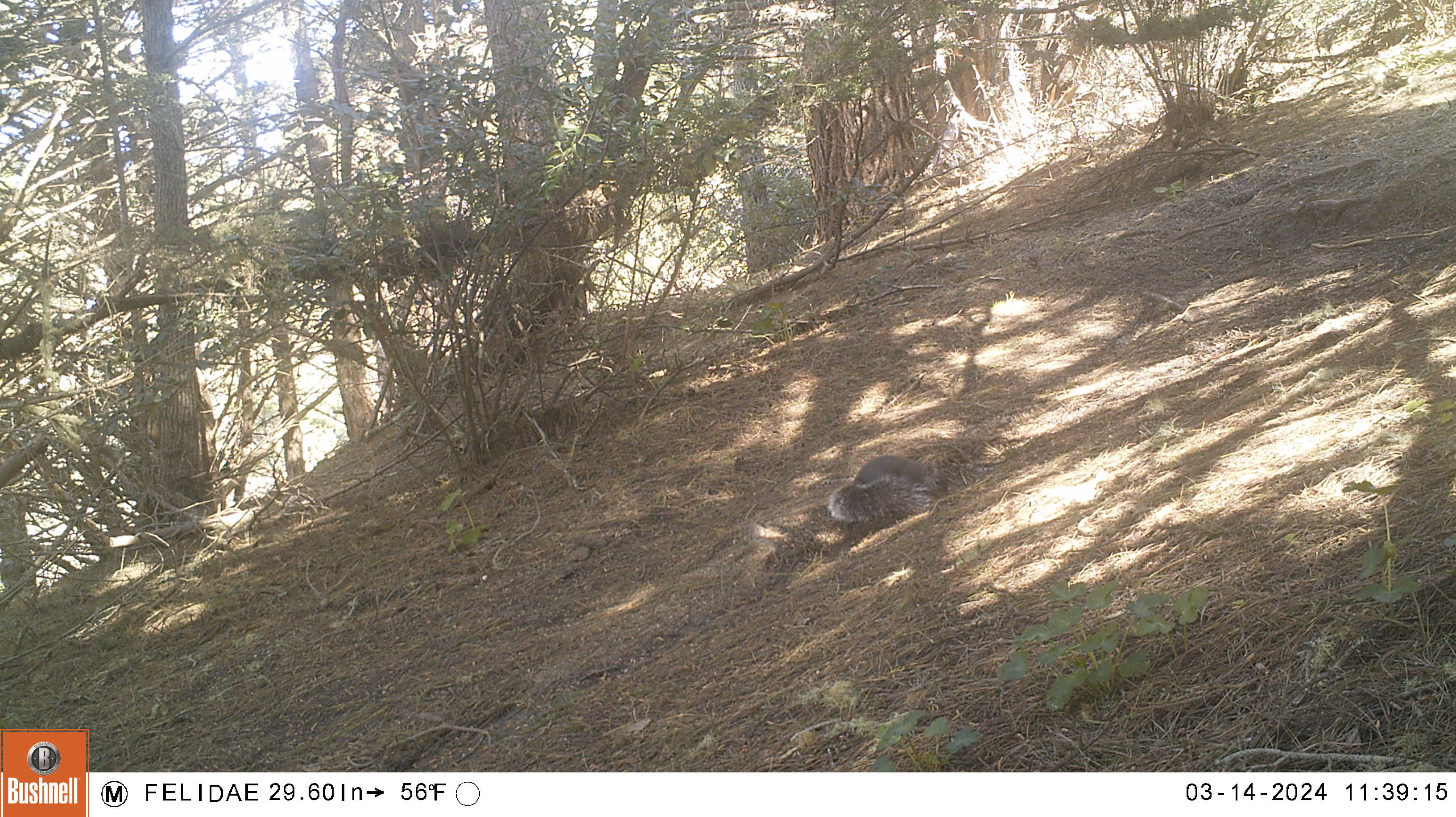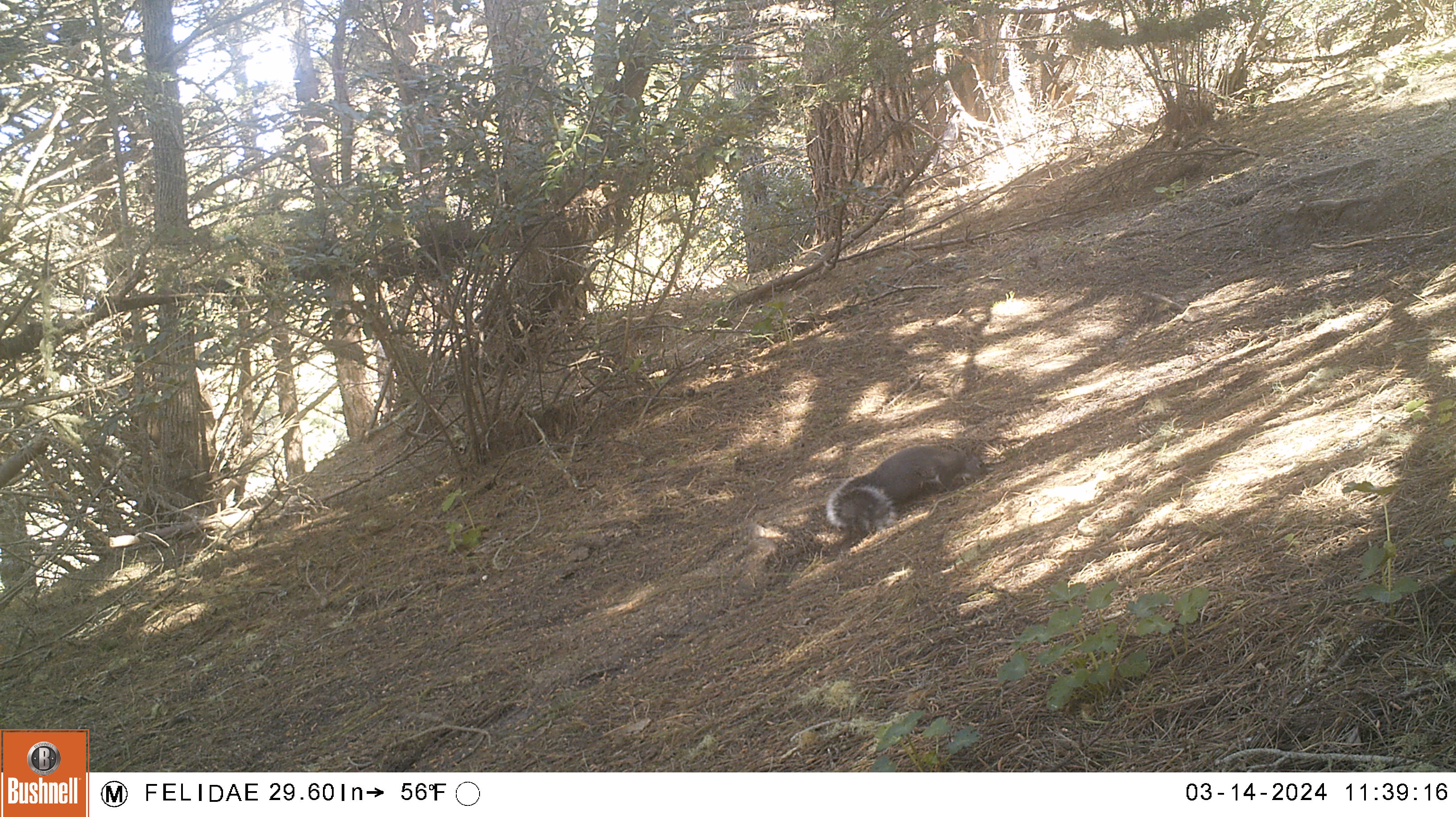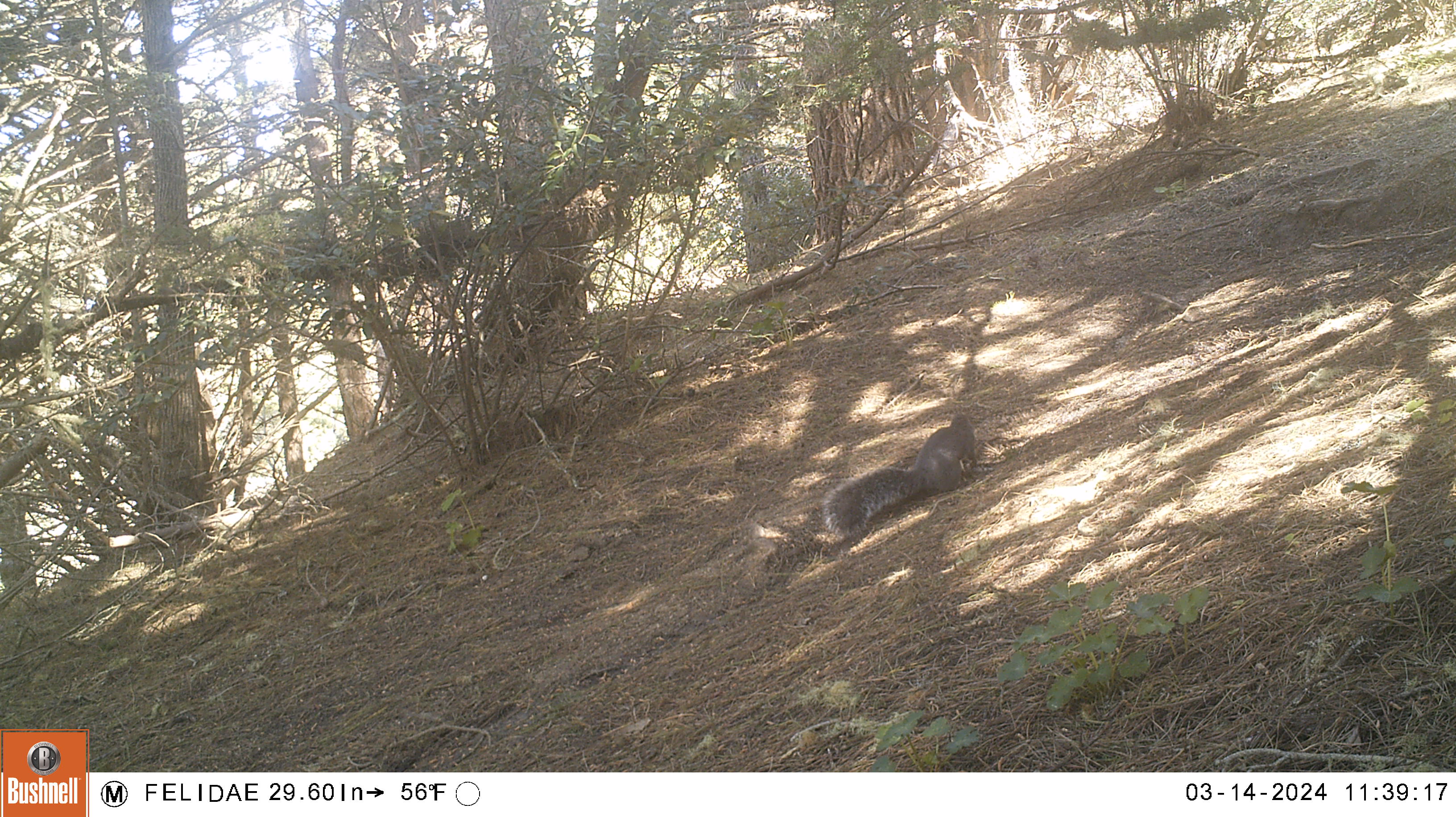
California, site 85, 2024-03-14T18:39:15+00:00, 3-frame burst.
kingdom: Animalia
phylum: Chordata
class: Mammalia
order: Rodentia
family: Sciuridae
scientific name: Sciuridae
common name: squirrel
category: unknown squirrel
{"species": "unknown squirrel (squirrel) (Sciuridae)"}